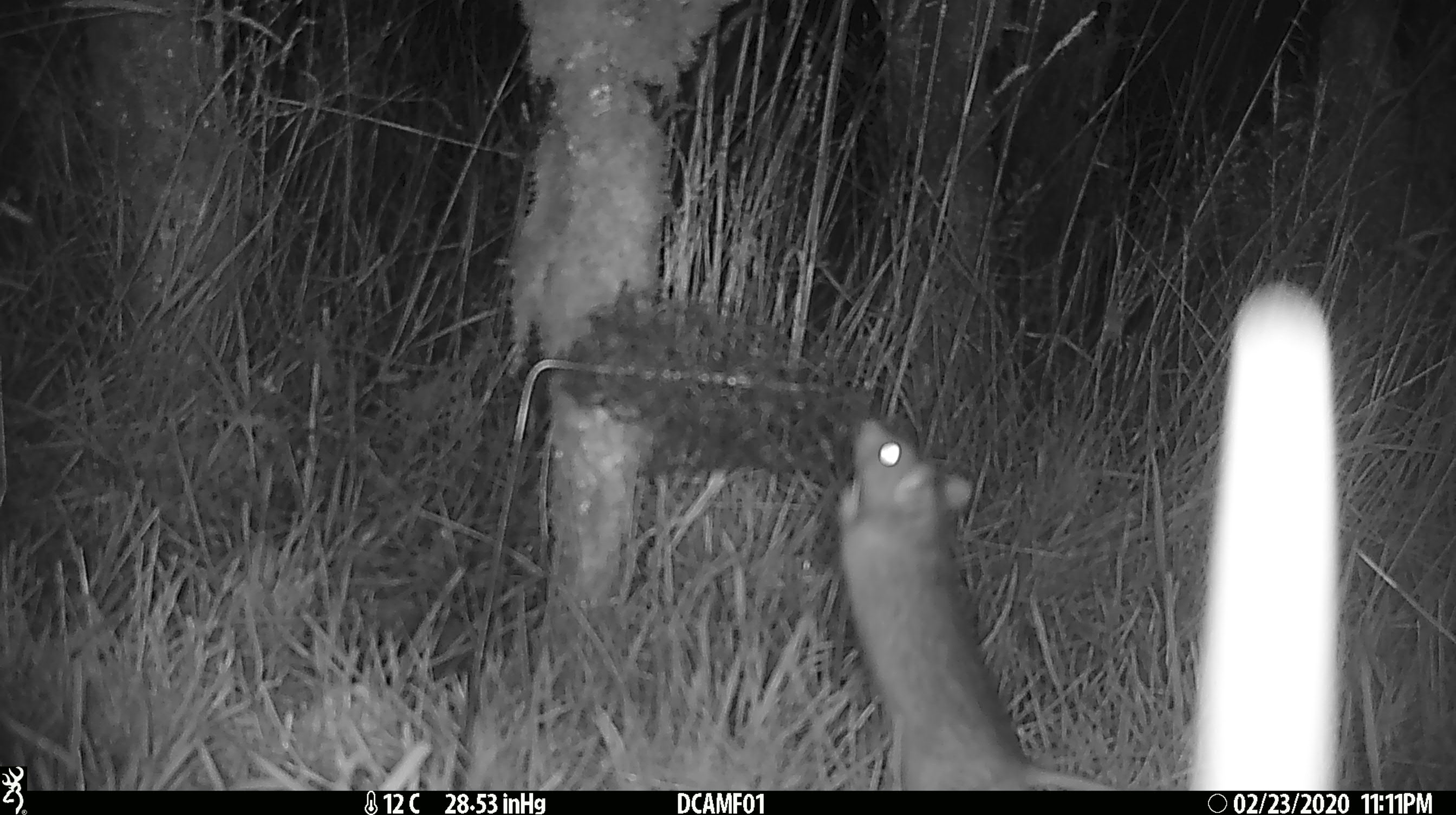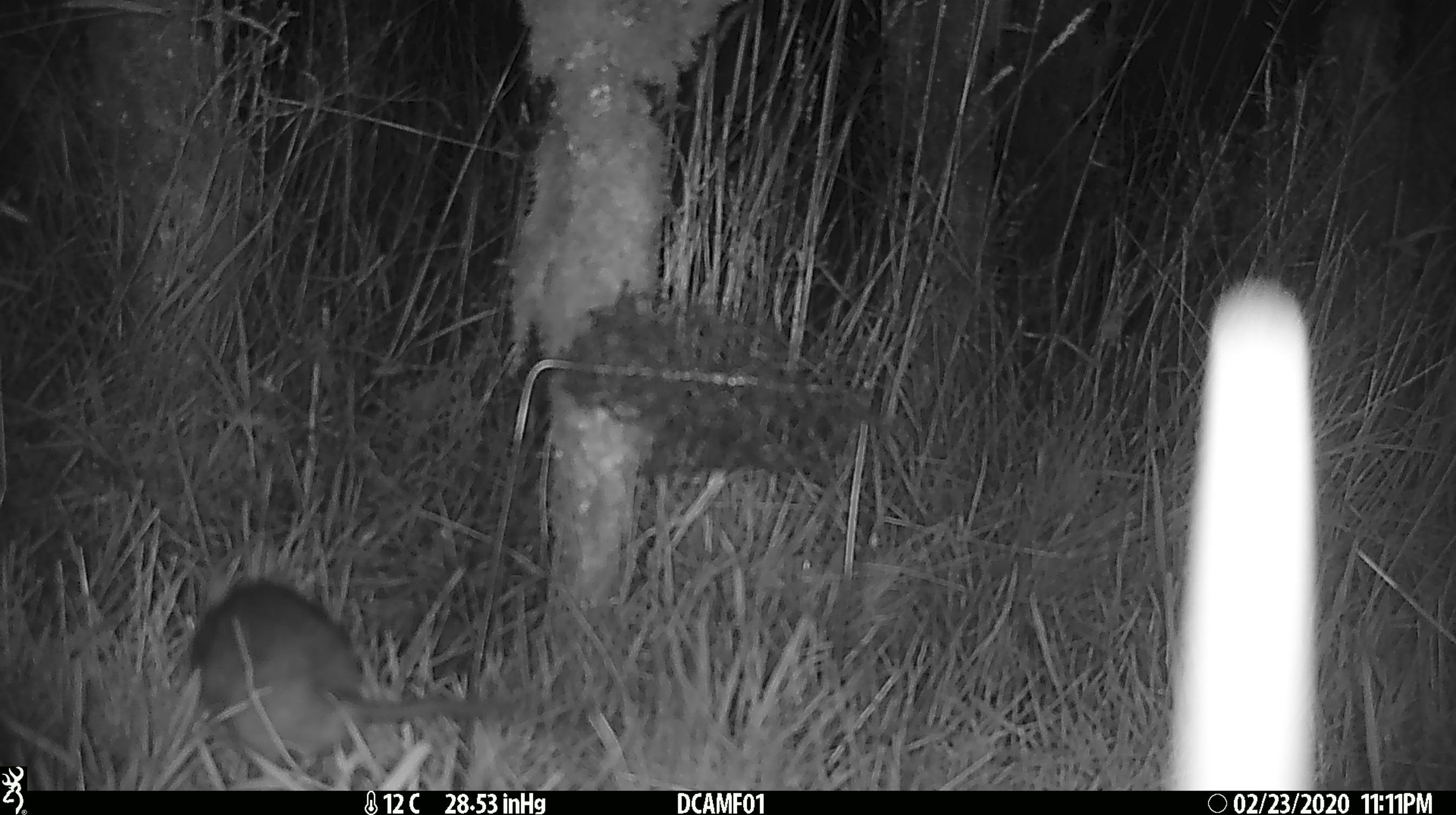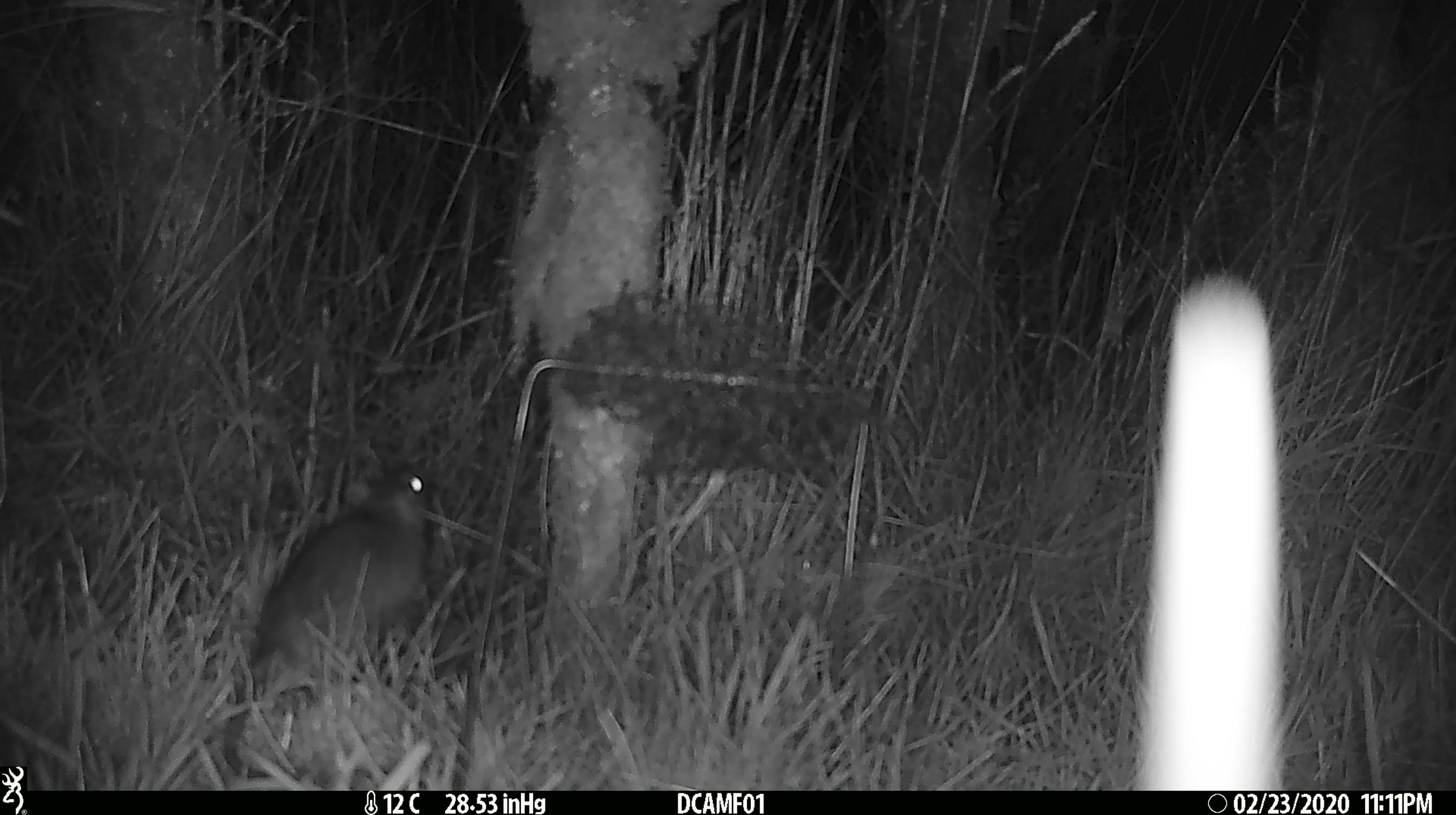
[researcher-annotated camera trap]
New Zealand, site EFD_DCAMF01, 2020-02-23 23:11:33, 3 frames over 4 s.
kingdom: Animalia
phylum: Chordata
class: Mammalia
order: Rodentia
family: Muridae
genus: Rattus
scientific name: Rattus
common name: rat